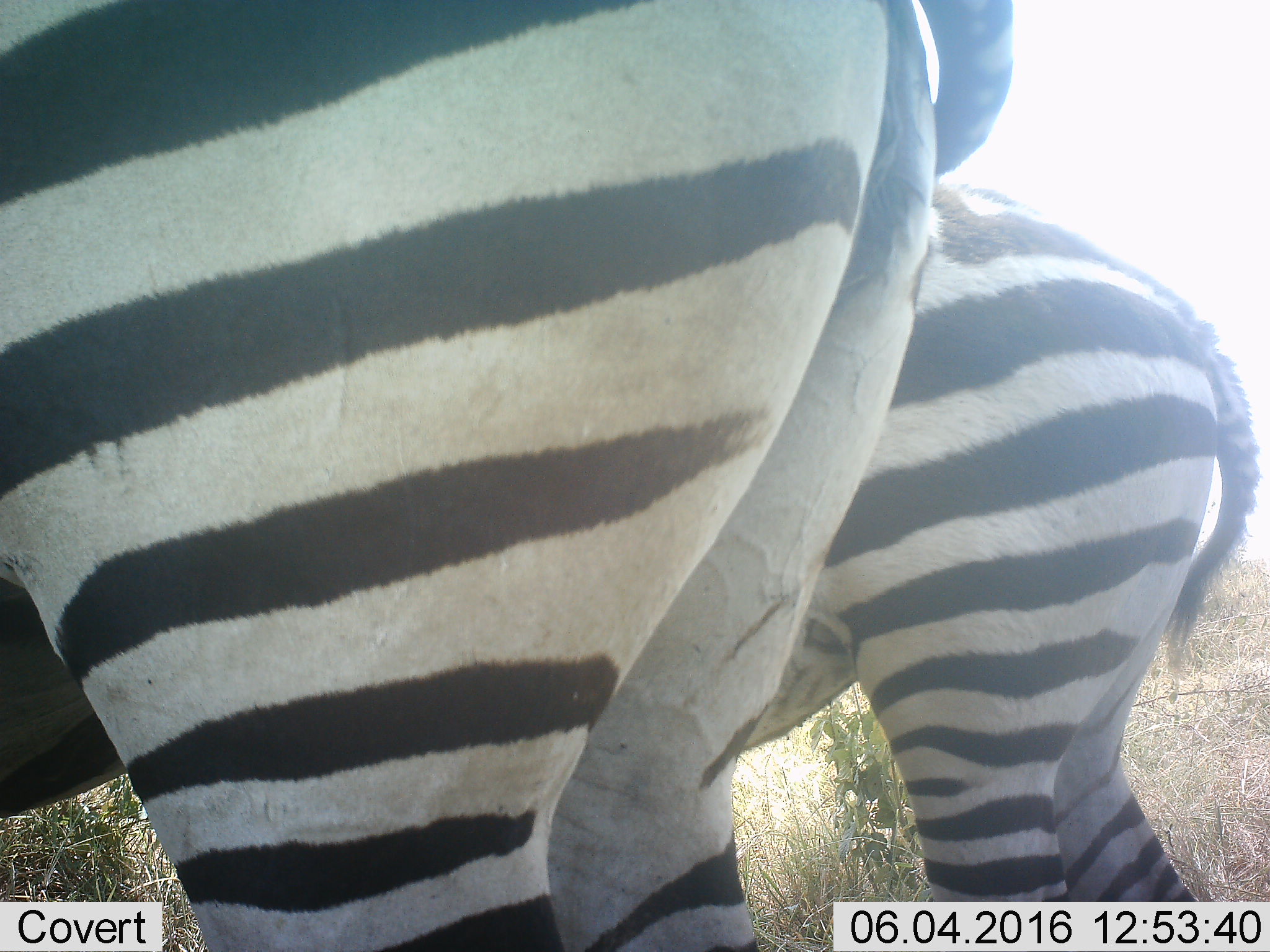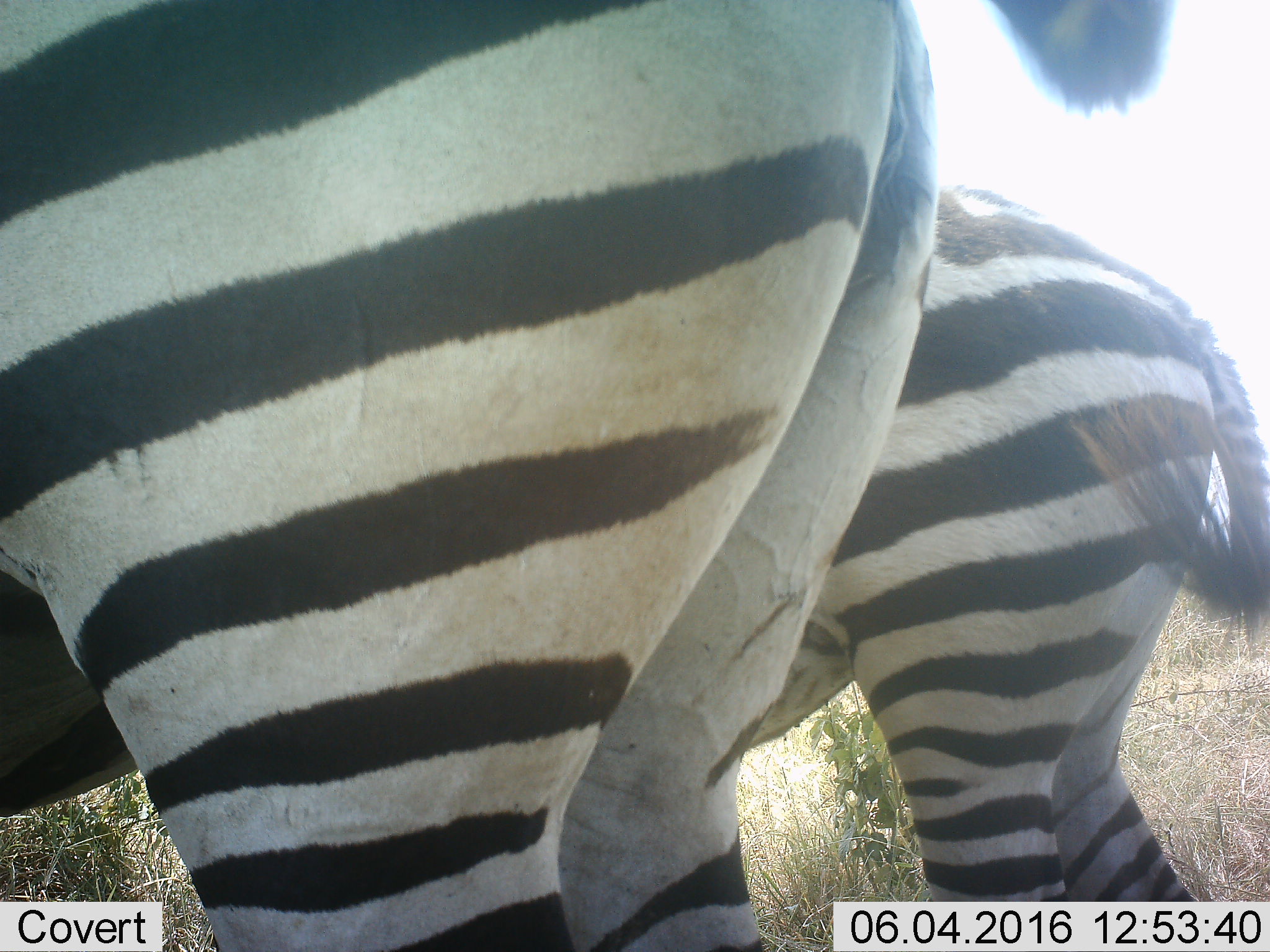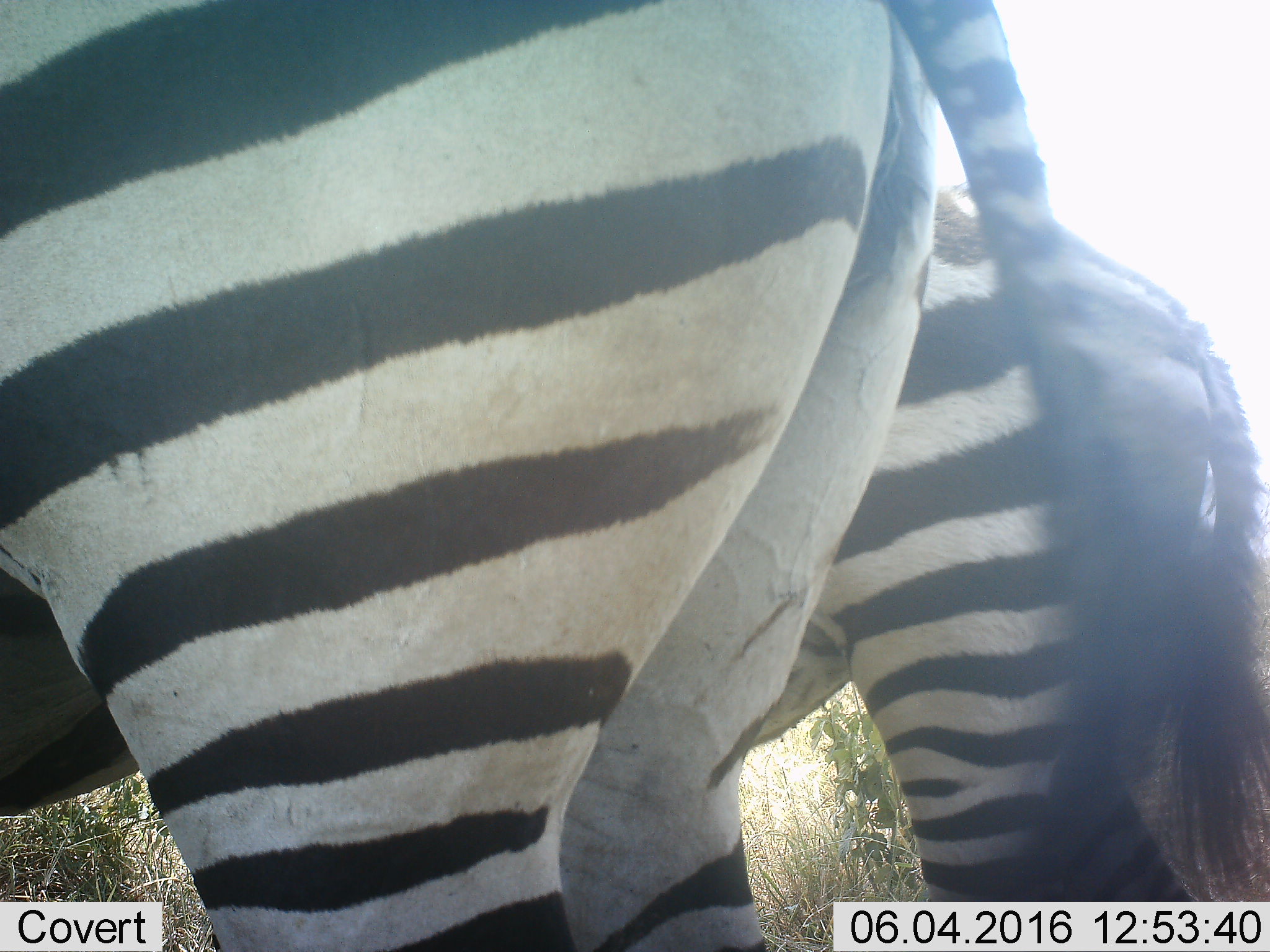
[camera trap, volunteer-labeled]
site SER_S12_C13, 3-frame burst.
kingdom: Animalia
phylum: Chordata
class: Mammalia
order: Perissodactyla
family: Equidae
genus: Equus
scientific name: Equus quagga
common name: plains zebra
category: zebraplains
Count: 2.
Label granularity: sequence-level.